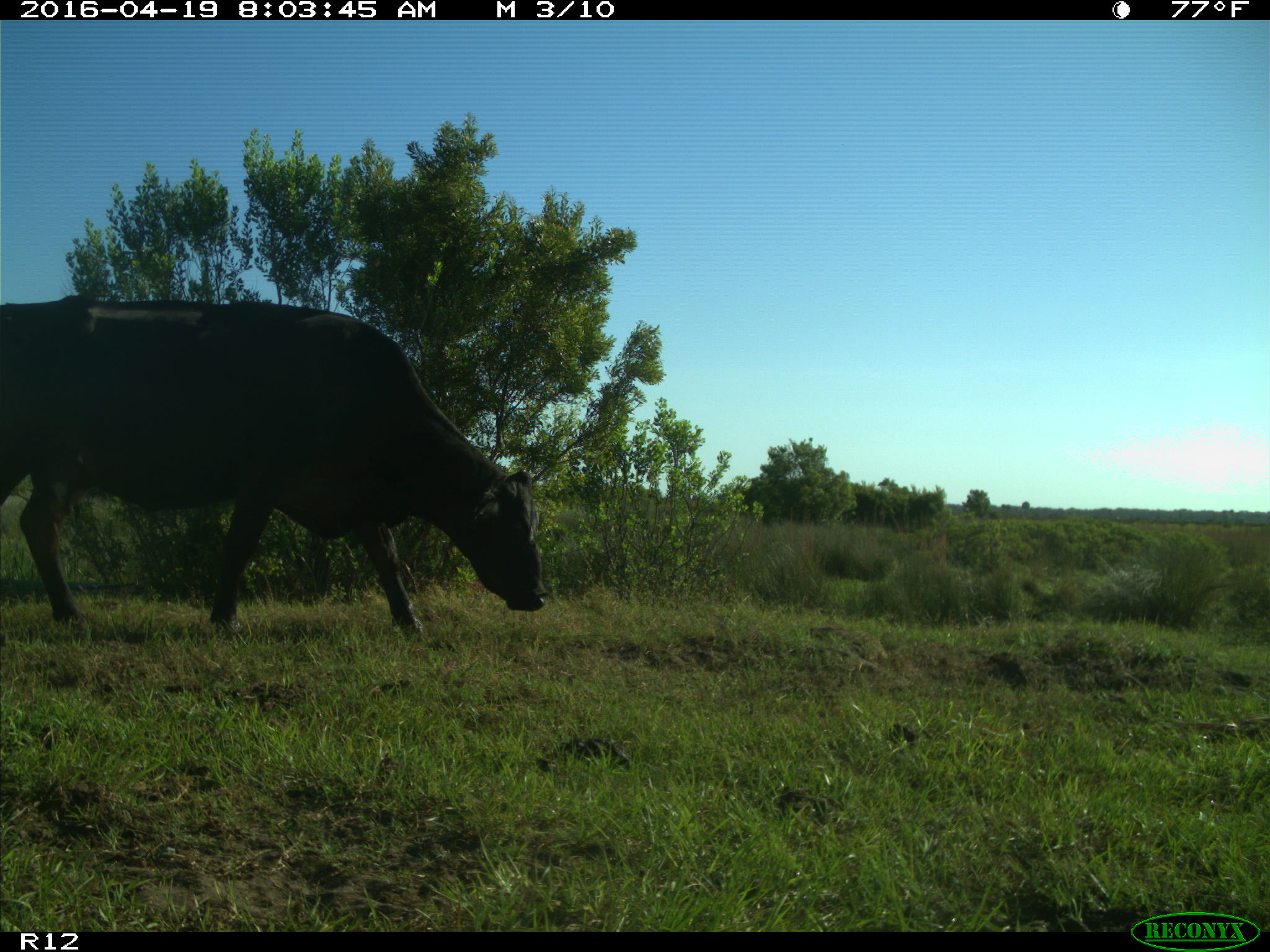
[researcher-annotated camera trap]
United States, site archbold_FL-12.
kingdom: Animalia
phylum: Chordata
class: Mammalia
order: Artiodactyla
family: Bovidae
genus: Bos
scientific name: Bos taurus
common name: domestic cow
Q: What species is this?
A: Bos taurus (domestic cow).